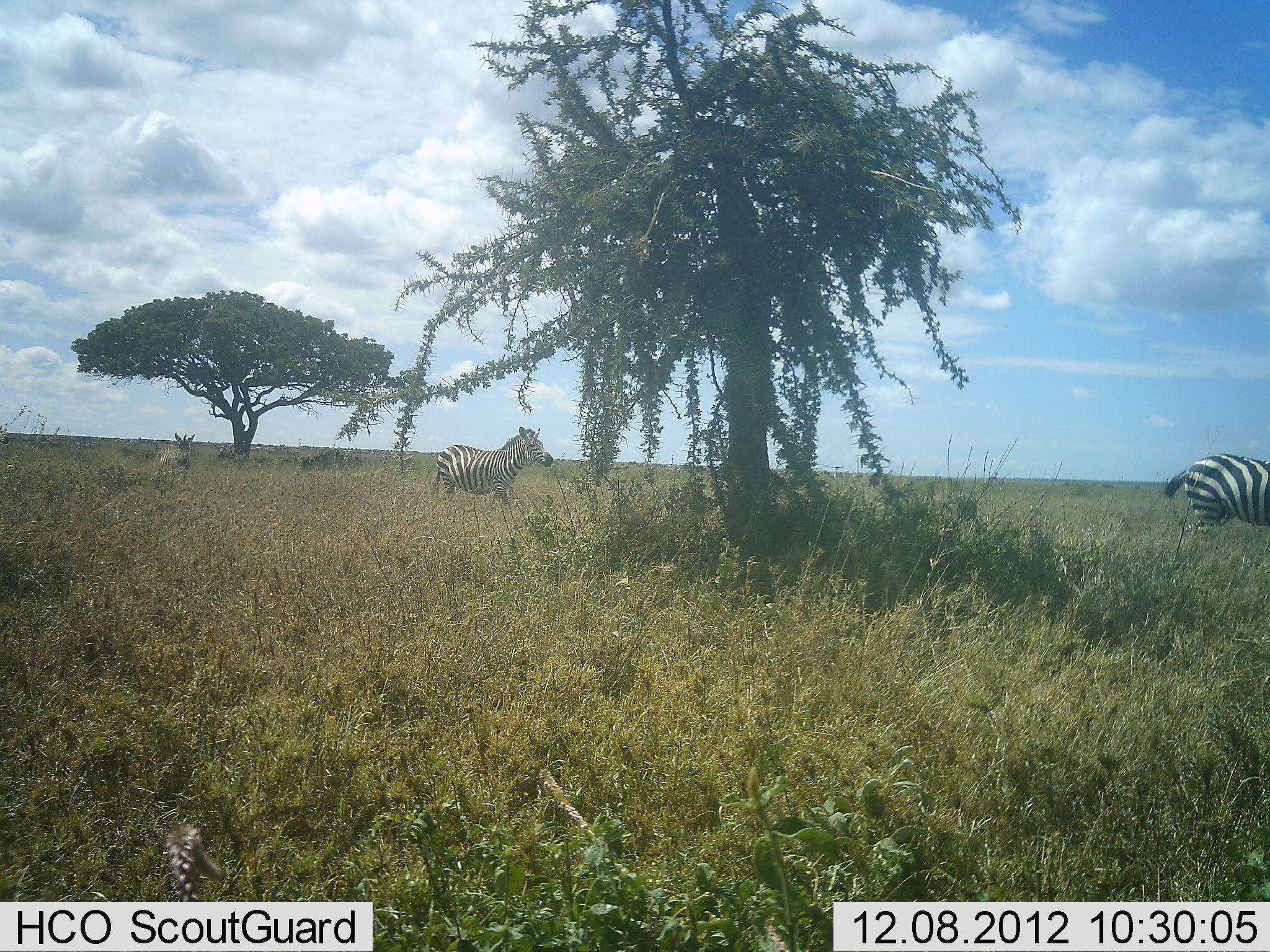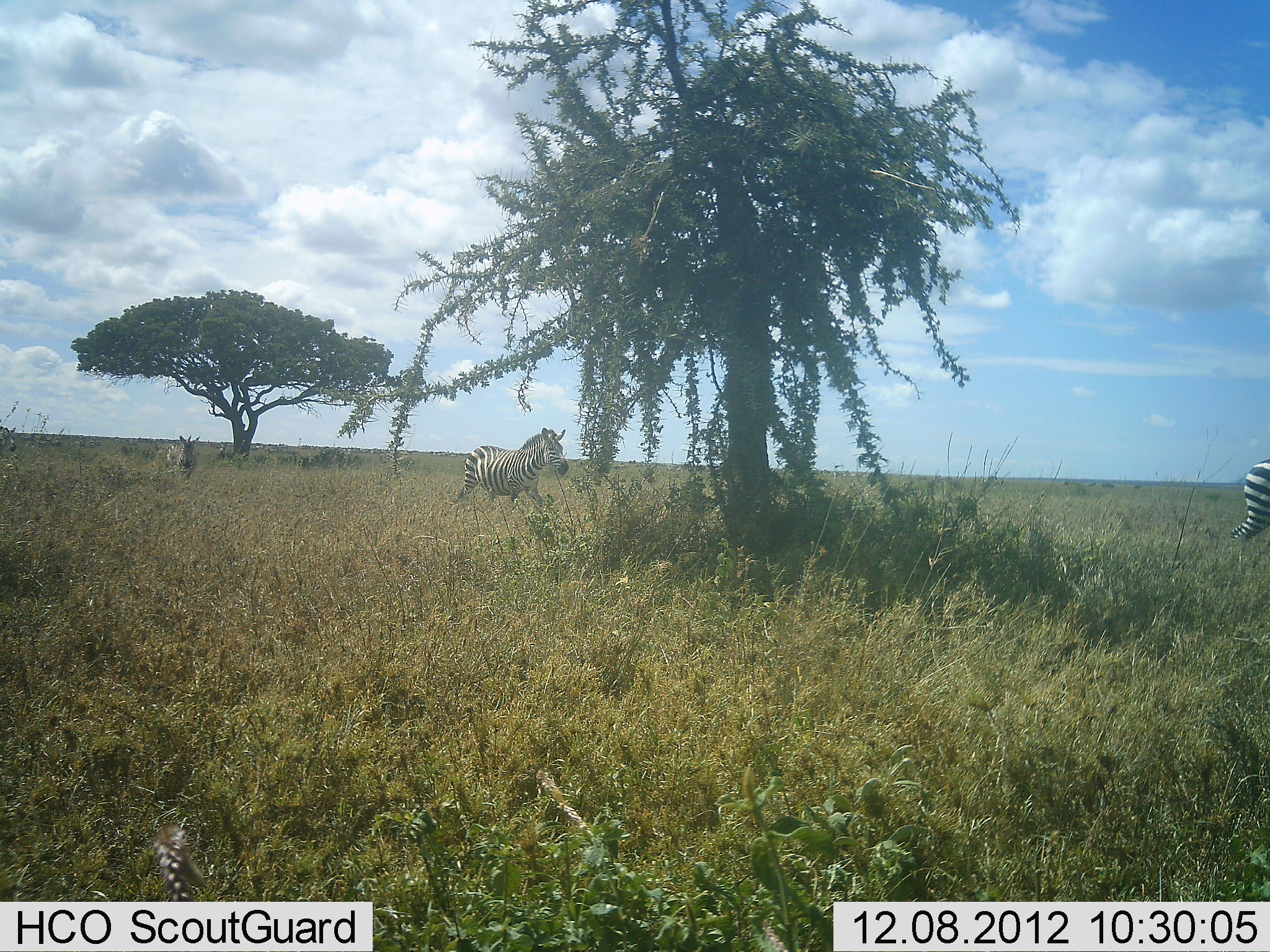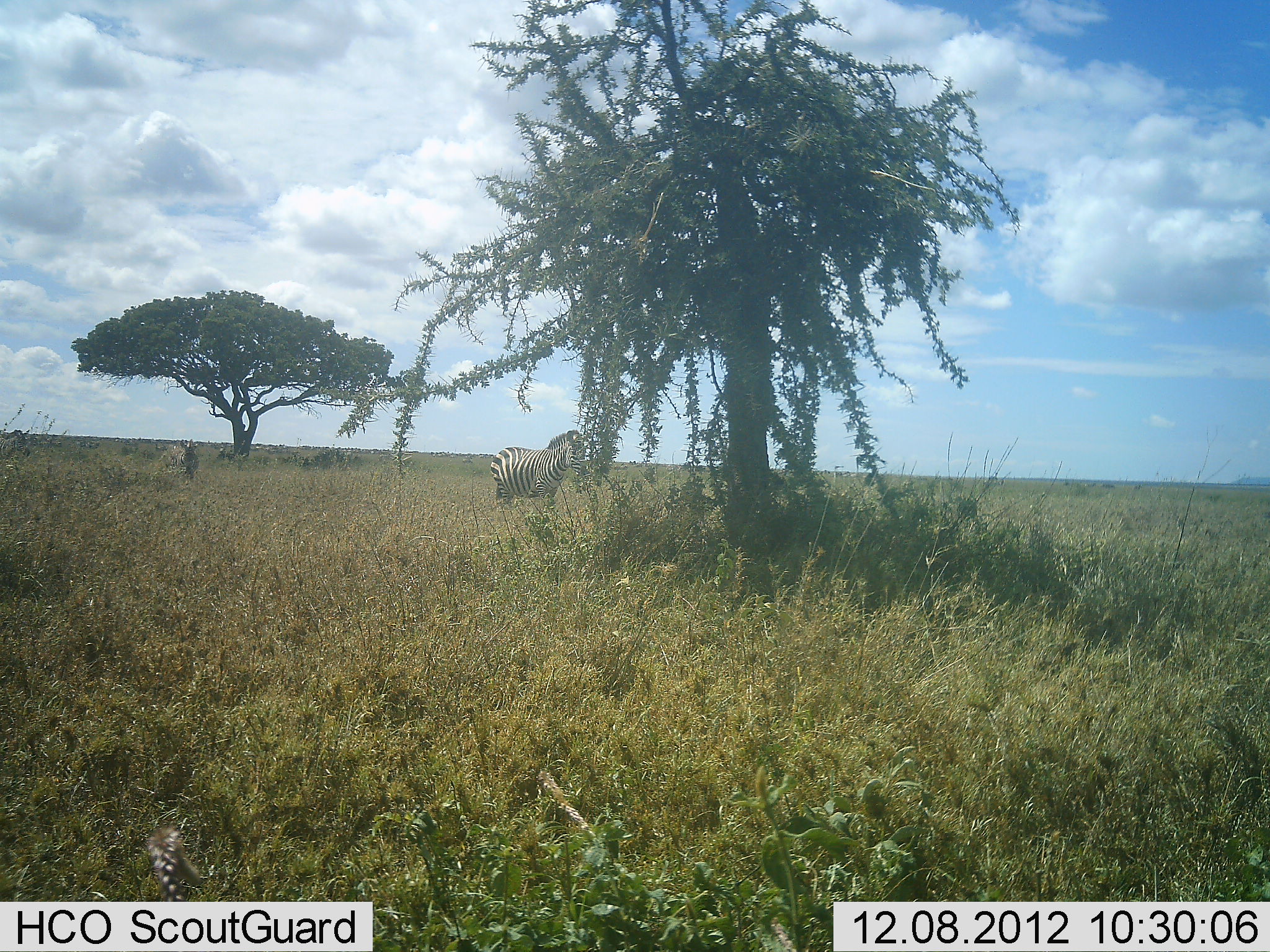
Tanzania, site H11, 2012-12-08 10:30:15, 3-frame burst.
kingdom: Animalia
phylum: Chordata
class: Mammalia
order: Perissodactyla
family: Equidae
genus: Equus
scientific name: Equus quagga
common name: plains zebra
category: zebra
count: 4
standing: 0%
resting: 0%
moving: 100%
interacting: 0%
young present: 0%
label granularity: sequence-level